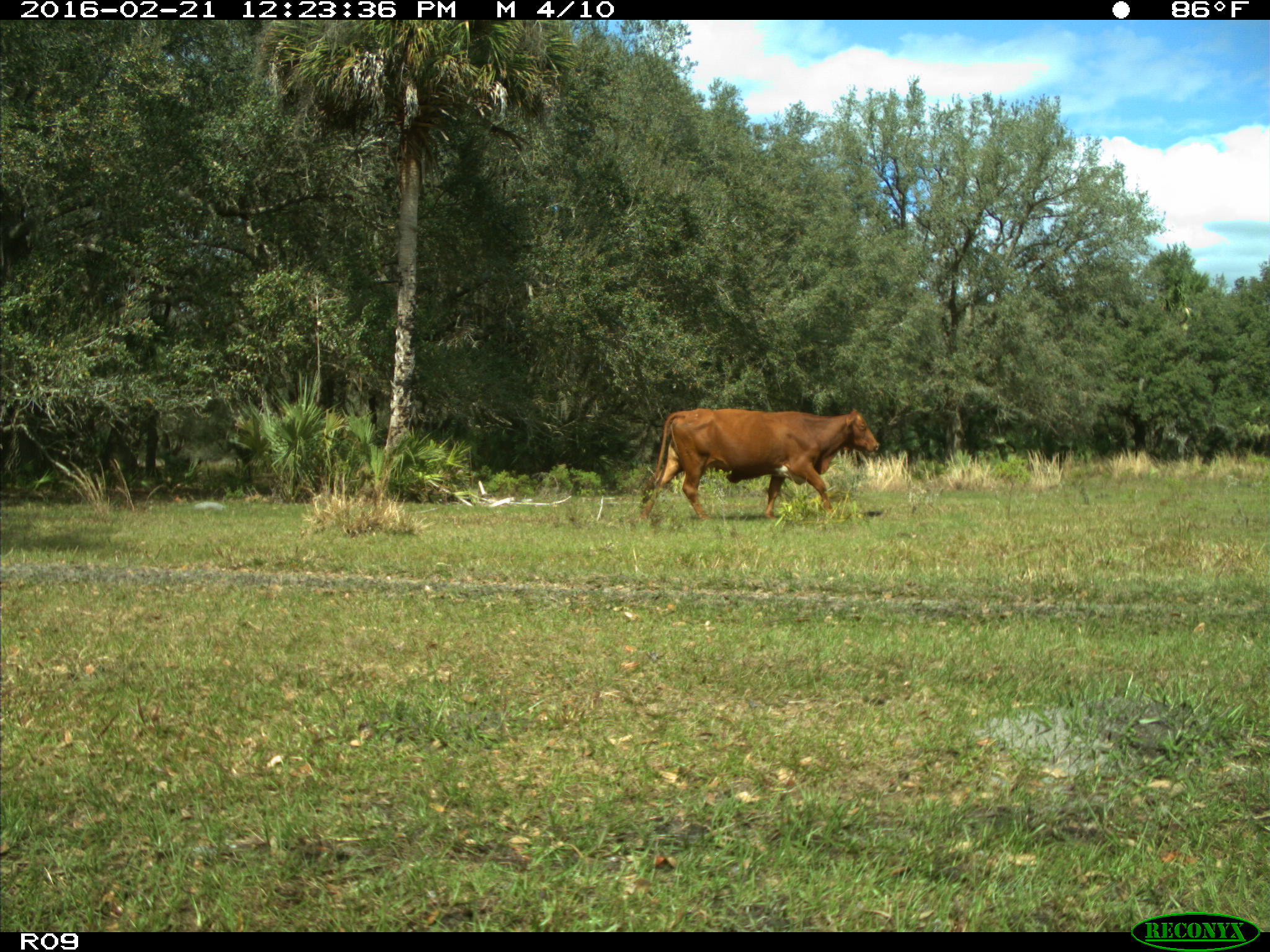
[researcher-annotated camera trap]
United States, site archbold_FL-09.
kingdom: Animalia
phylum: Chordata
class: Mammalia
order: Artiodactyla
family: Bovidae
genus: Bos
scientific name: Bos taurus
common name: domestic cow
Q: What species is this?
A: Bos taurus (domestic cow).